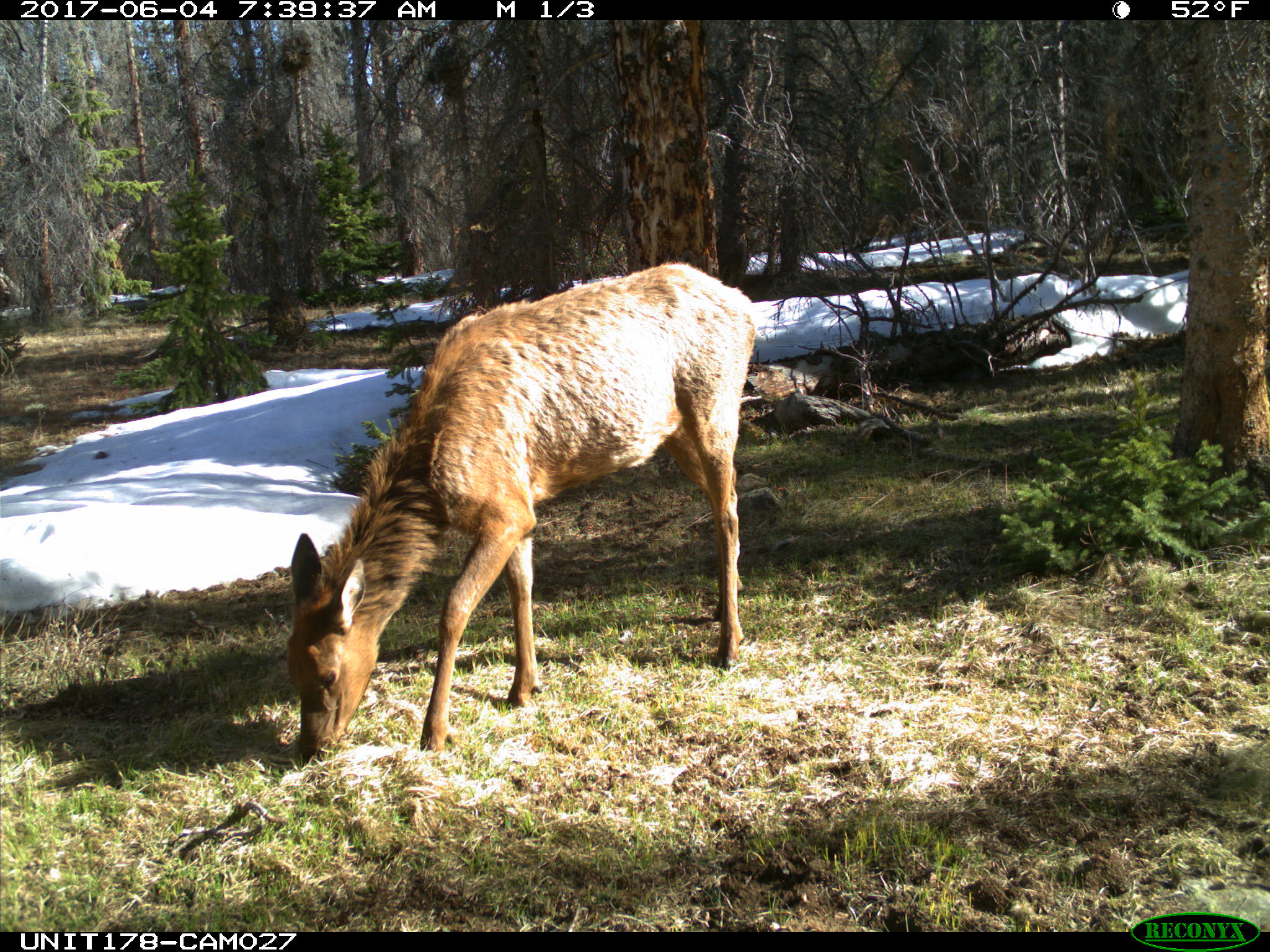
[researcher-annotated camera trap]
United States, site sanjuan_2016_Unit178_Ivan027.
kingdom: Animalia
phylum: Chordata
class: Mammalia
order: Artiodactyla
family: Cervidae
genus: Cervus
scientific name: Cervus elaphus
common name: red deer